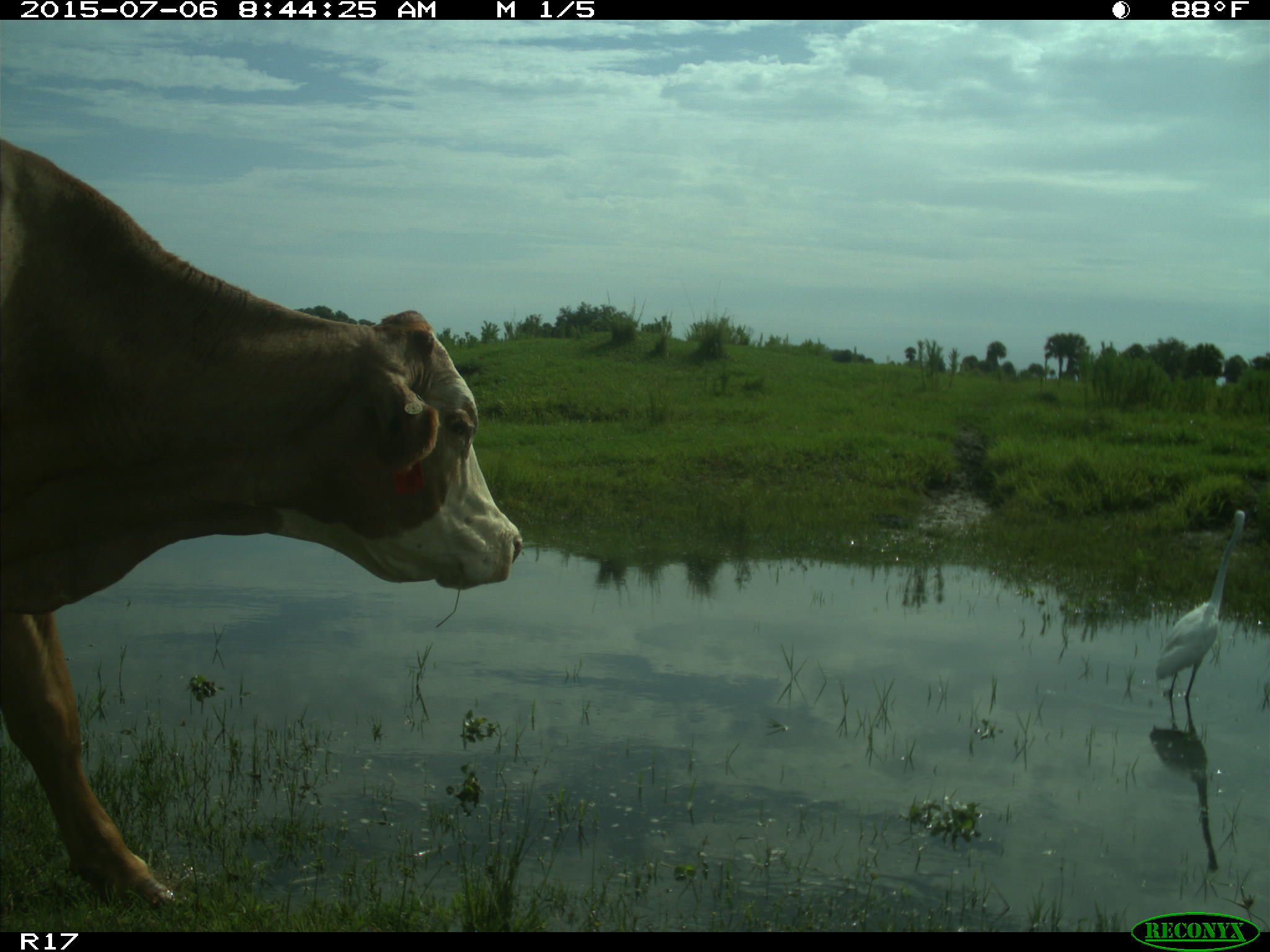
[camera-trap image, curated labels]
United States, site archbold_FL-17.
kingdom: Animalia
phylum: Chordata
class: Mammalia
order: Artiodactyla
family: Bovidae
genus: Bos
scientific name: Bos taurus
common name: domestic cow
Bos taurus (domestic cow).